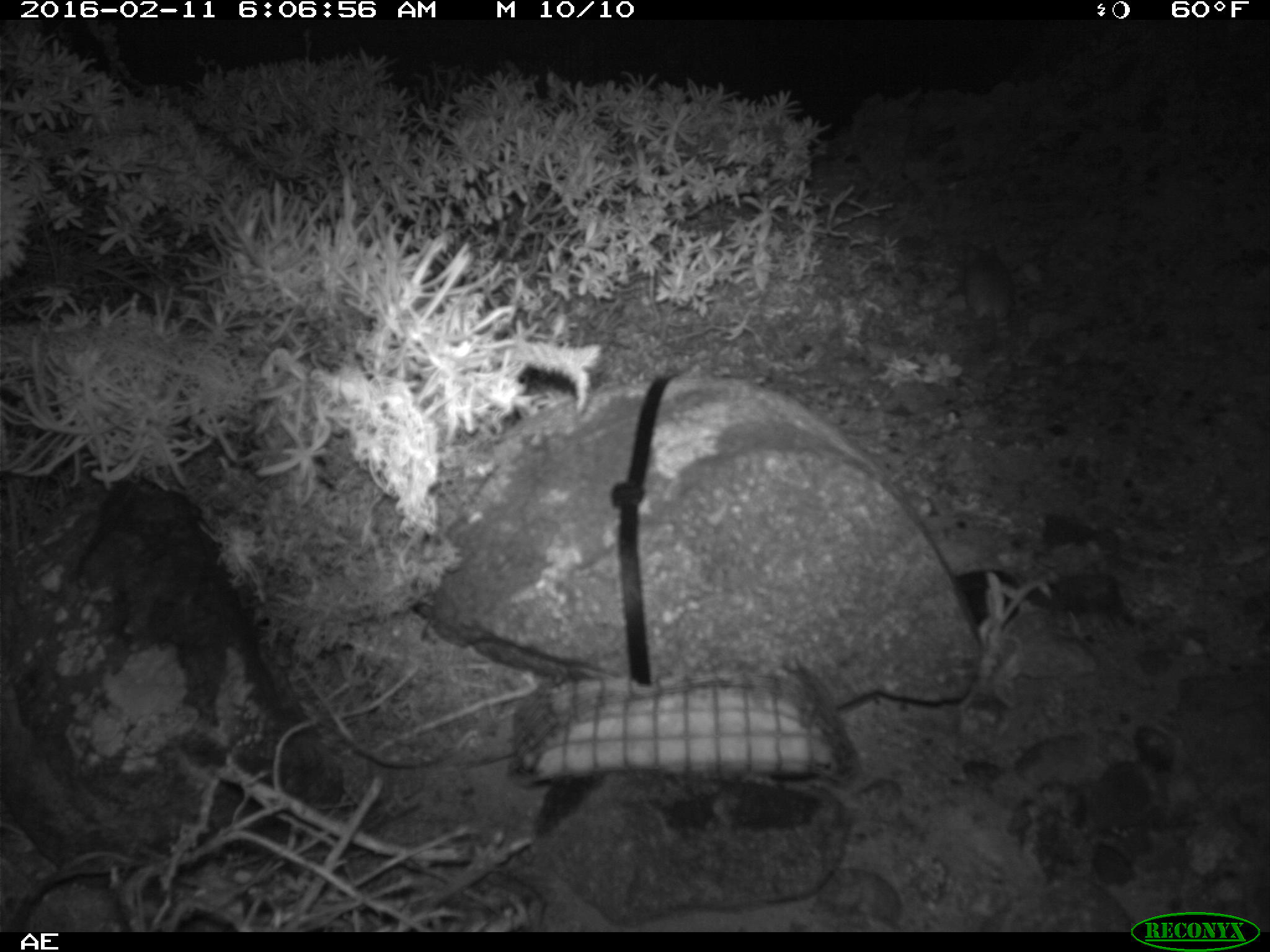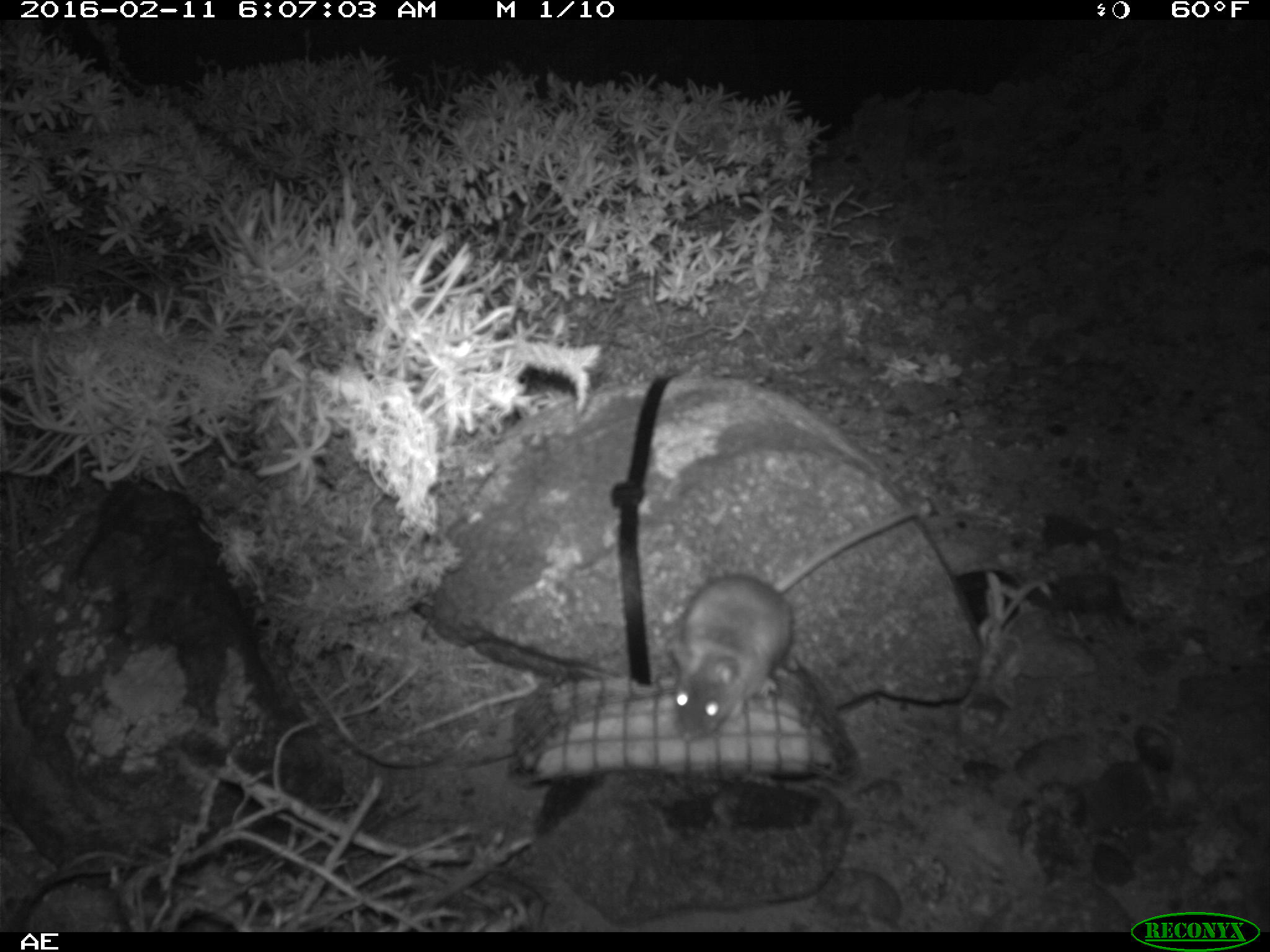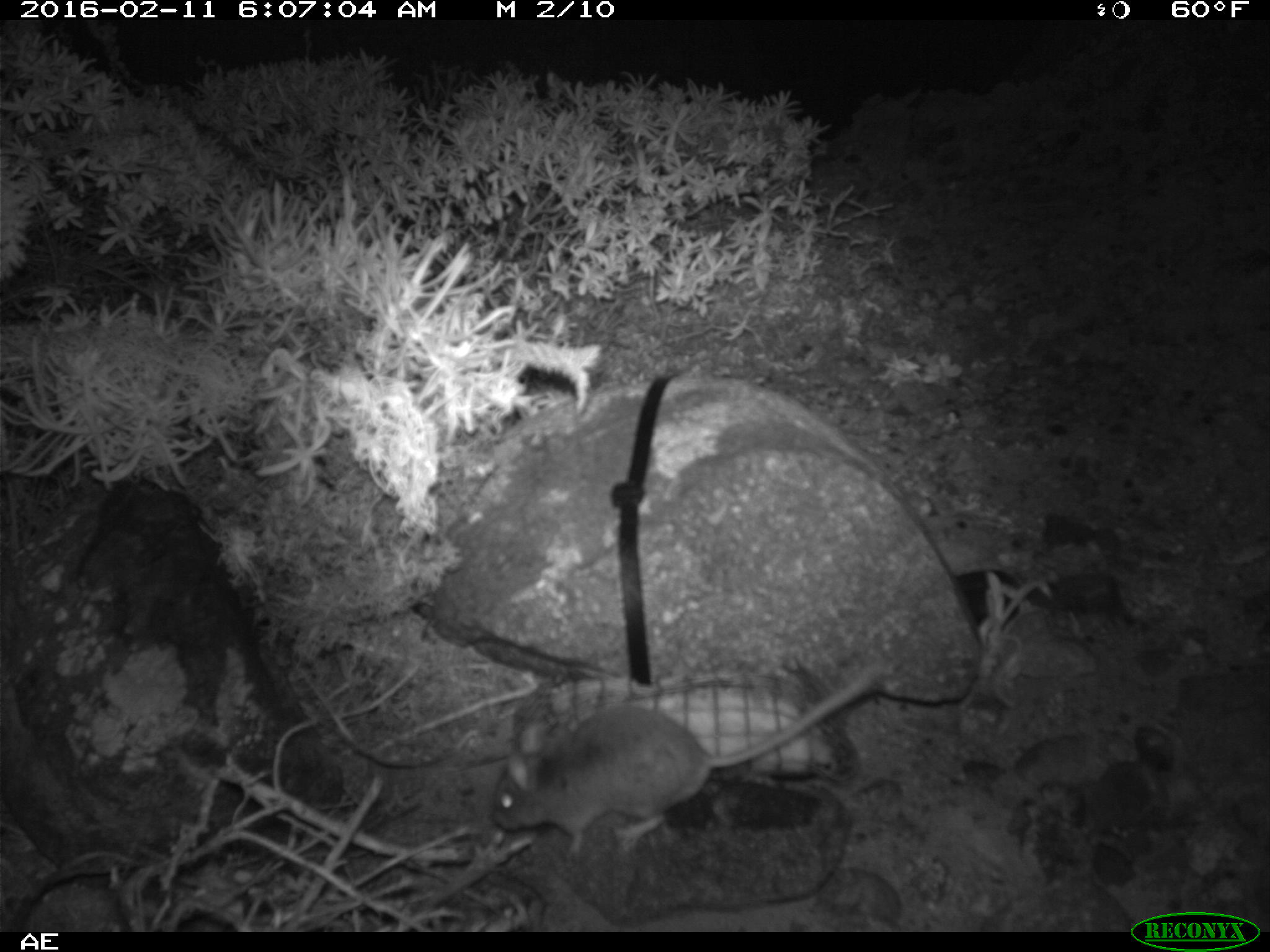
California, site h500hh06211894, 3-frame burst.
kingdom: Animalia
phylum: Chordata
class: Mammalia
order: Rodentia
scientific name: Rodentia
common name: rodent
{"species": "rodent (Rodentia)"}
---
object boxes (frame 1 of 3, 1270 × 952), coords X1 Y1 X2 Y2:
rodent: 962 238 1017 320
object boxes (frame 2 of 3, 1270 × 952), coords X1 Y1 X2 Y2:
rodent: 673 506 920 742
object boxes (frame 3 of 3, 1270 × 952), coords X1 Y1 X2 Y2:
rodent: 493 651 887 858